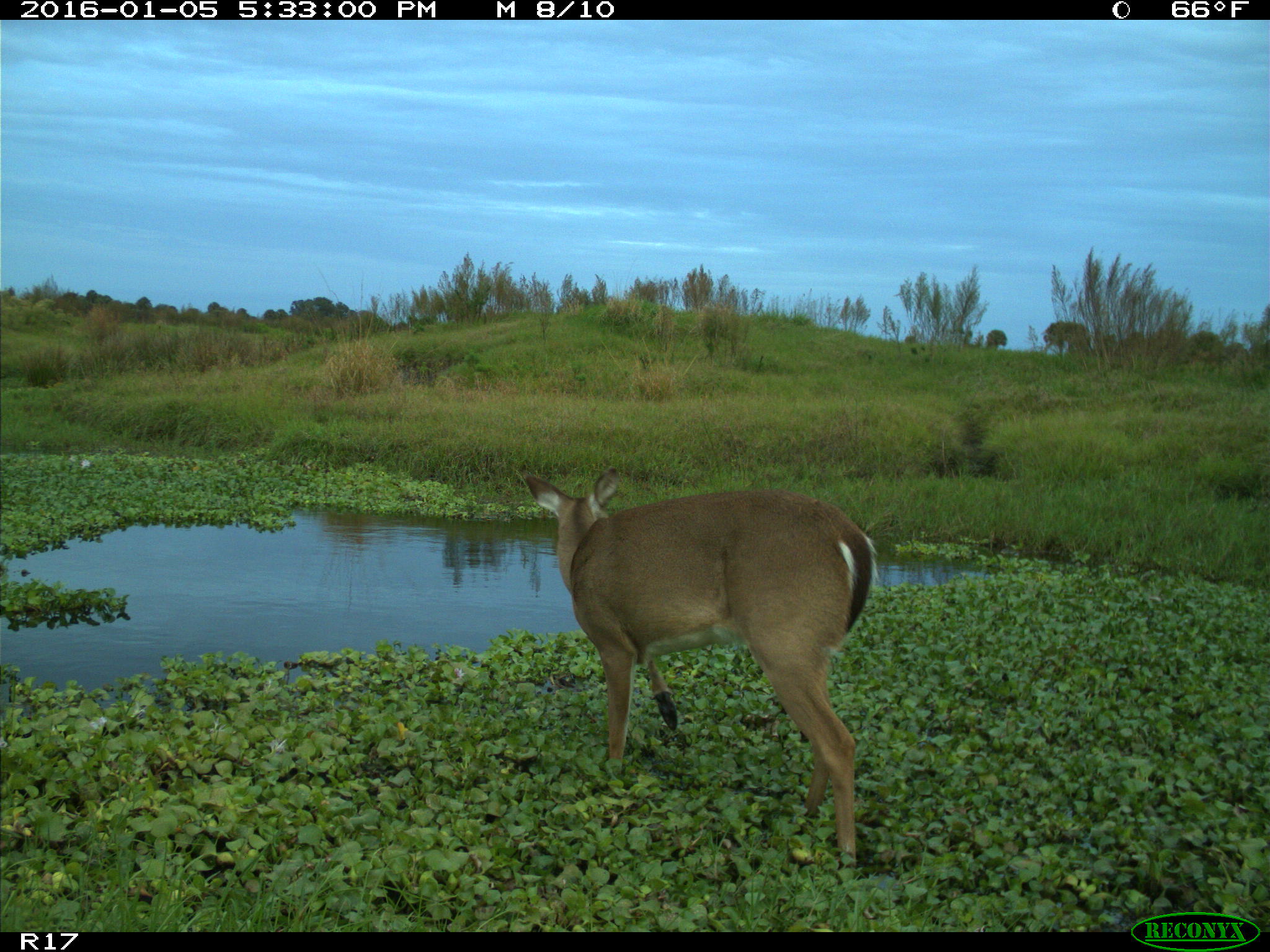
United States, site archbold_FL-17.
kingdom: Animalia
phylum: Chordata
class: Mammalia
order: Artiodactyla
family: Cervidae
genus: Odocoileus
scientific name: Odocoileus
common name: deer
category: unidentified deer